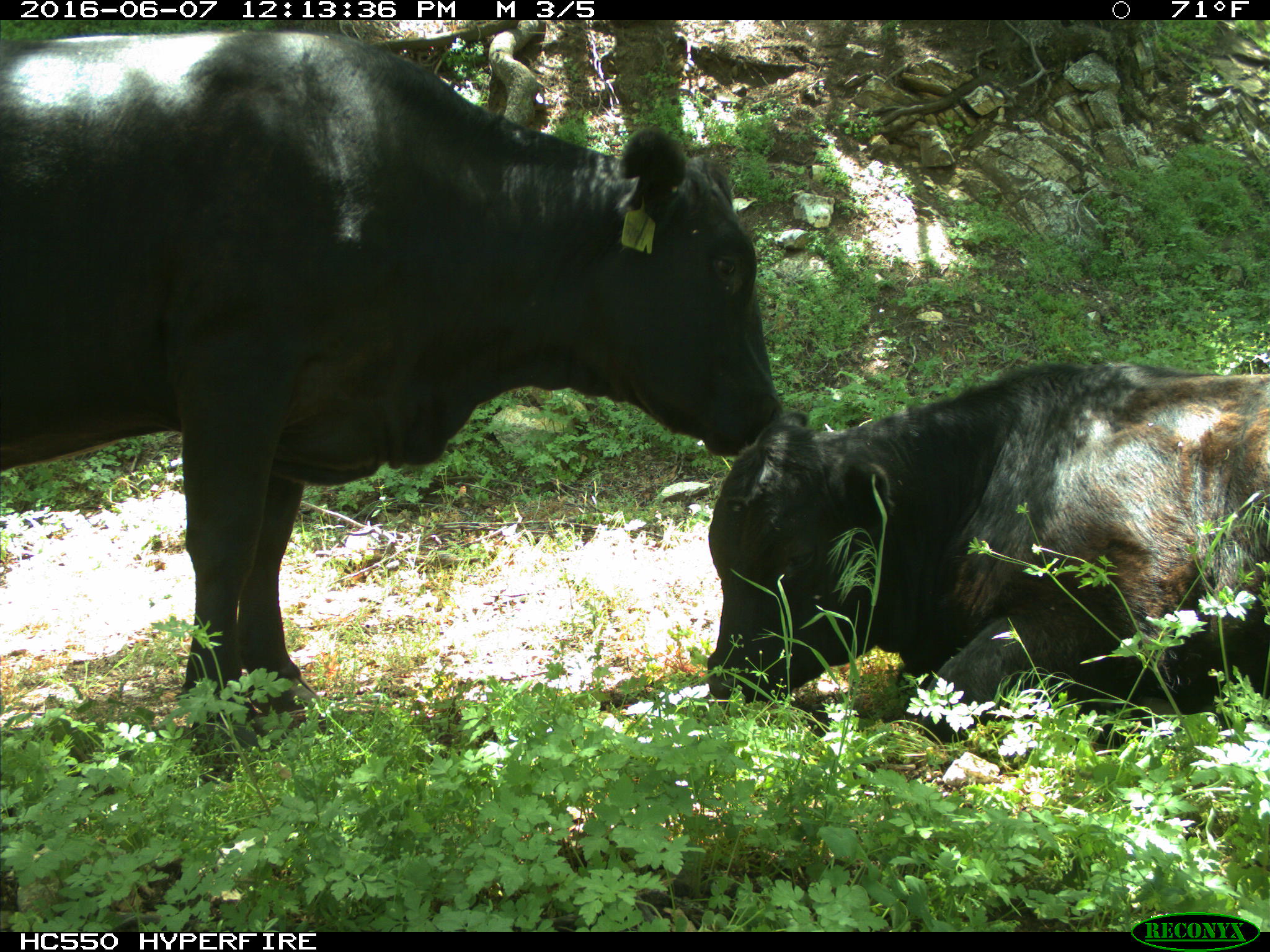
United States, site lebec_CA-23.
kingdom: Animalia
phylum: Chordata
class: Mammalia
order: Artiodactyla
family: Bovidae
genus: Bos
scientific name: Bos taurus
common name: domestic cow